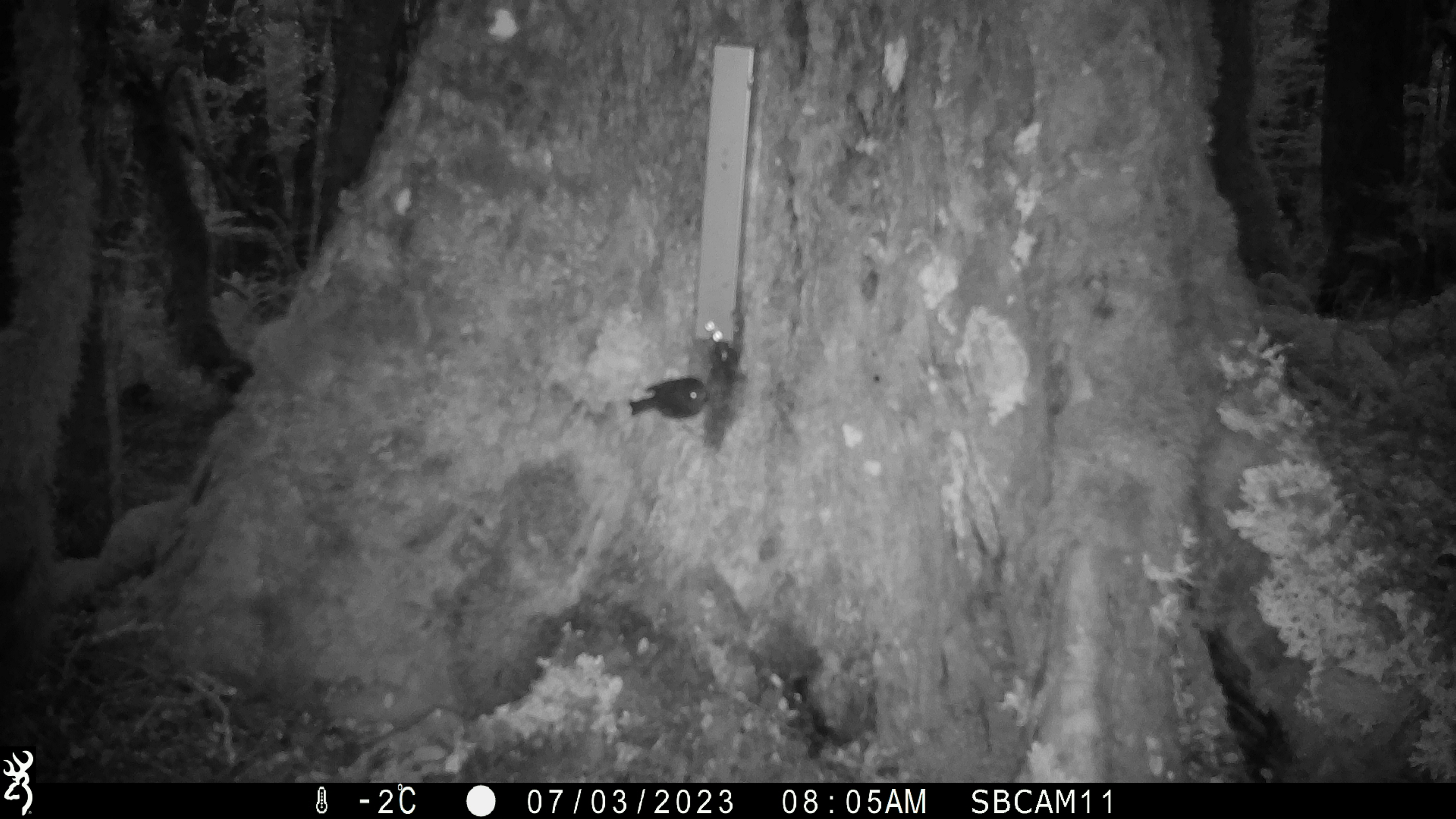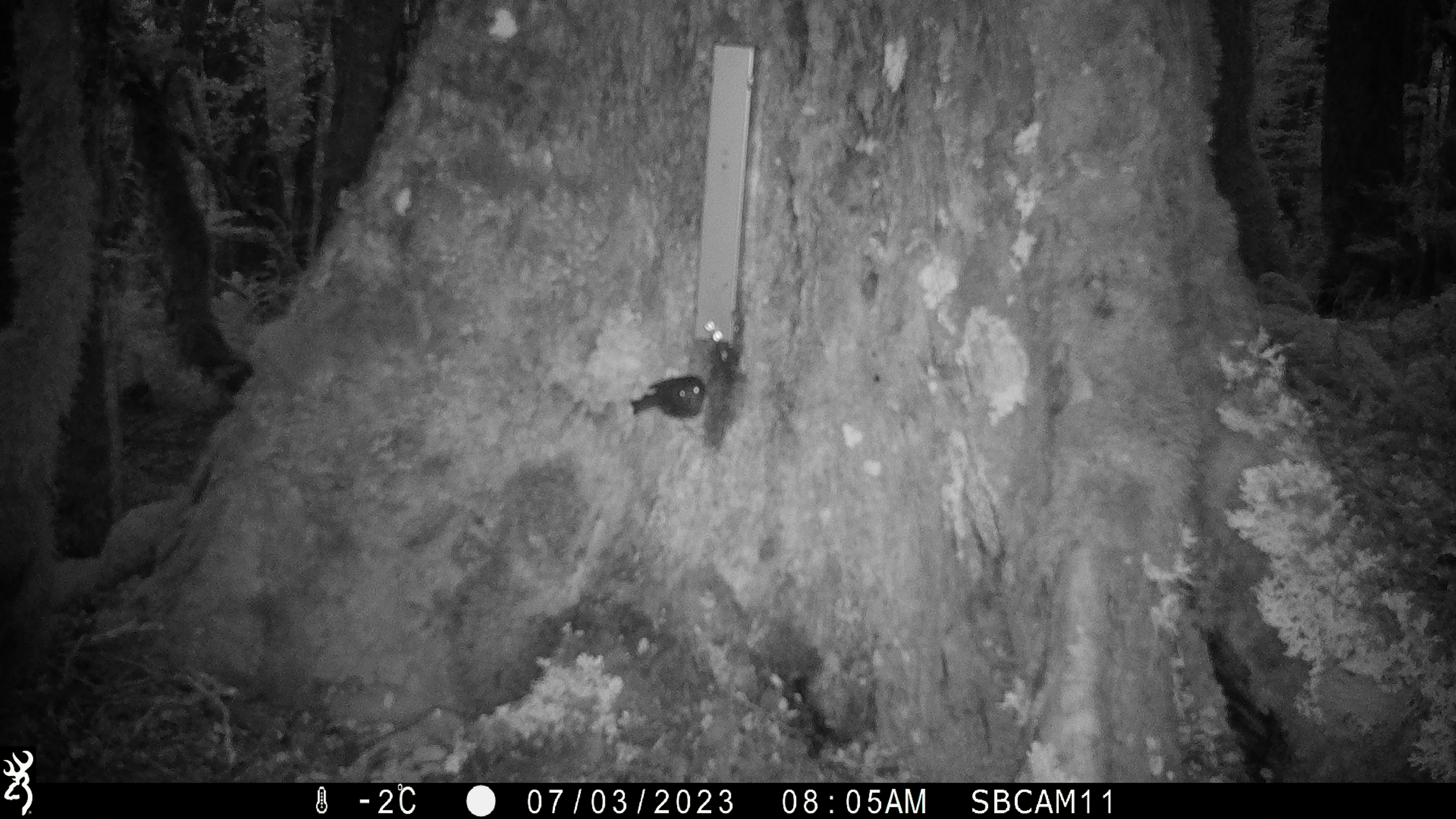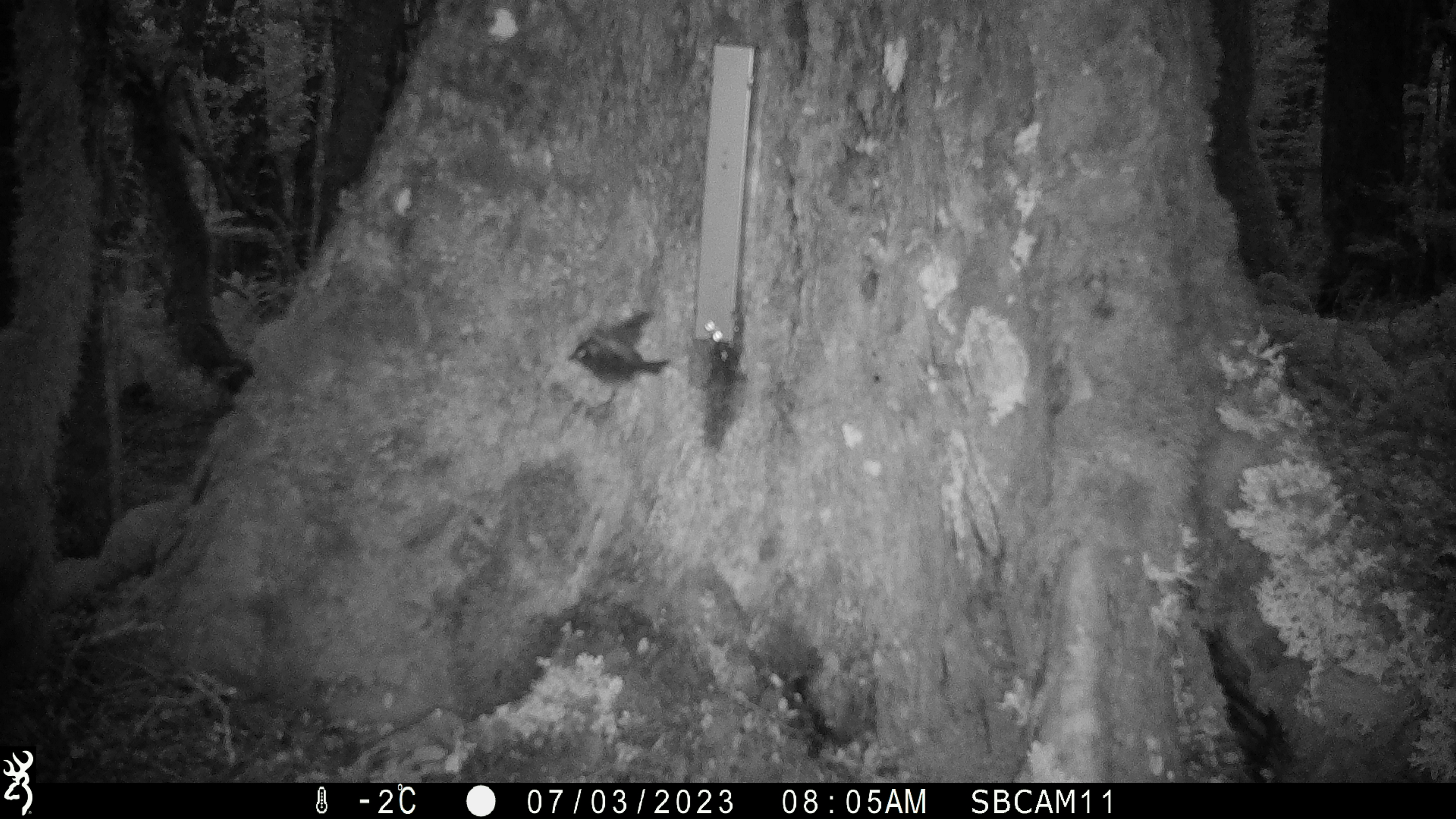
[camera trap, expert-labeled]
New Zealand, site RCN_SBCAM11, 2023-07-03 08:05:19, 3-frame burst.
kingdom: Animalia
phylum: Chordata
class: Aves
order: Passeriformes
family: Petroicidae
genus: Petroica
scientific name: Petroica australis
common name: new zealand robin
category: robin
Robin (new zealand robin) (Petroica australis).